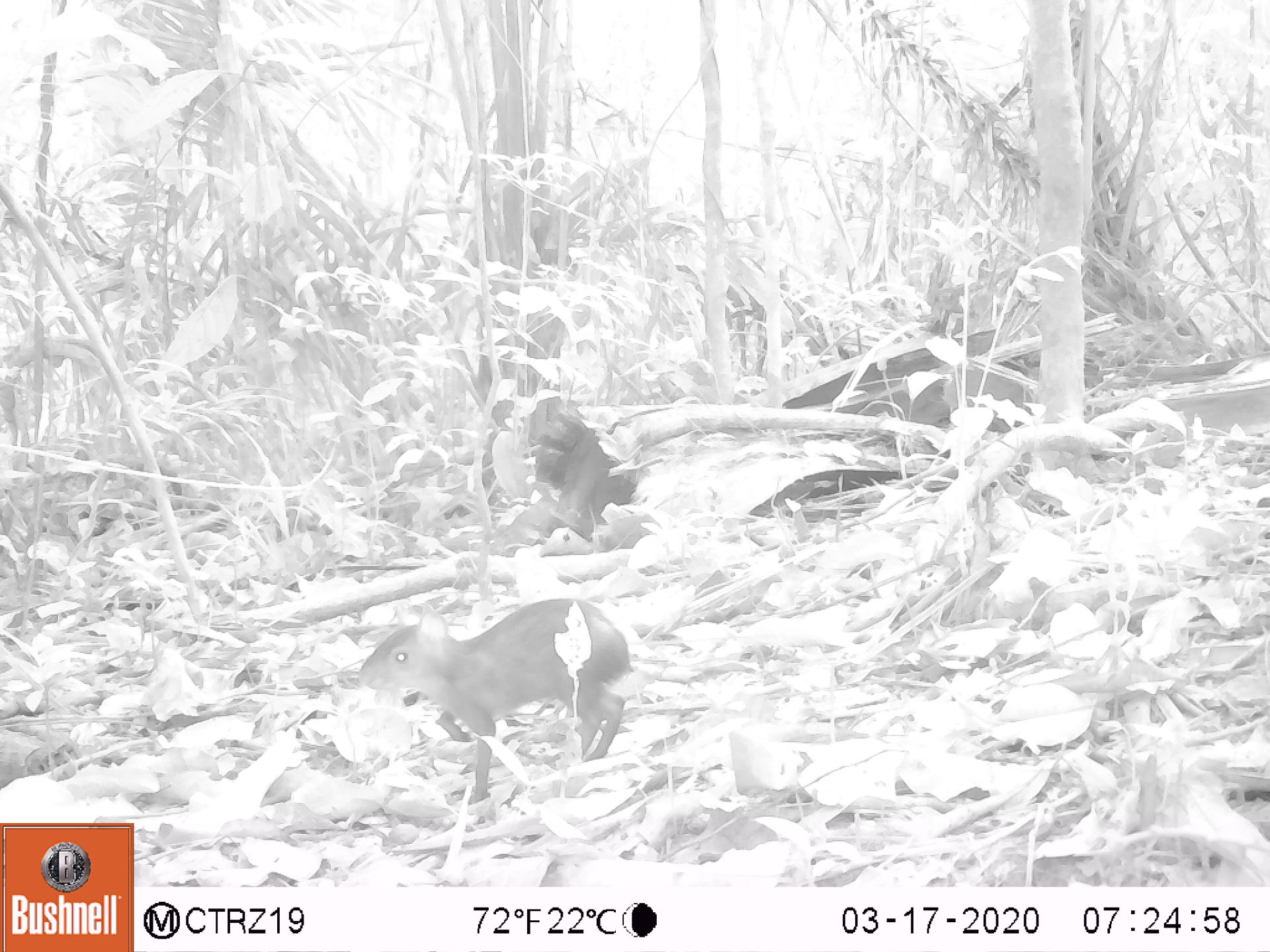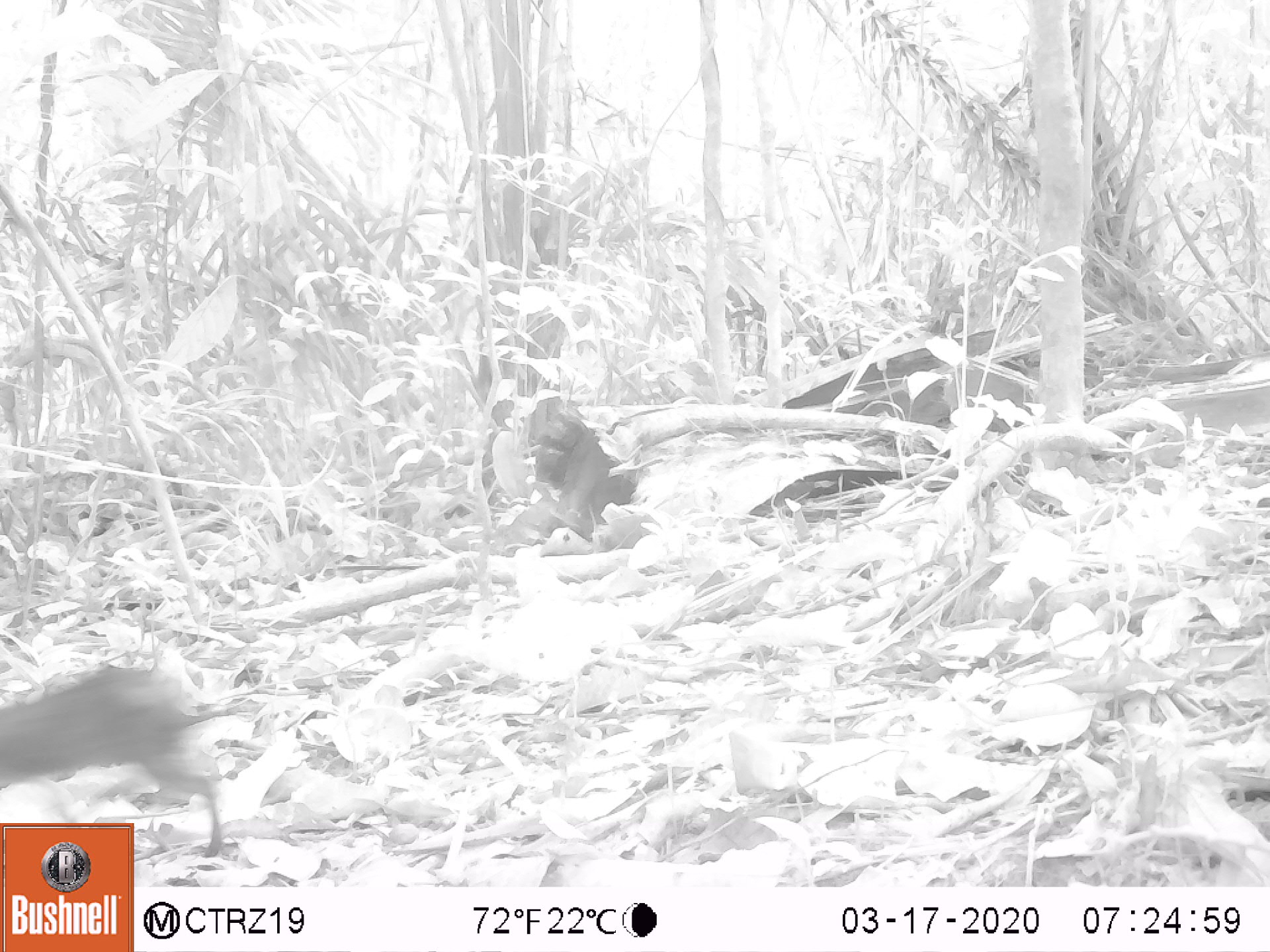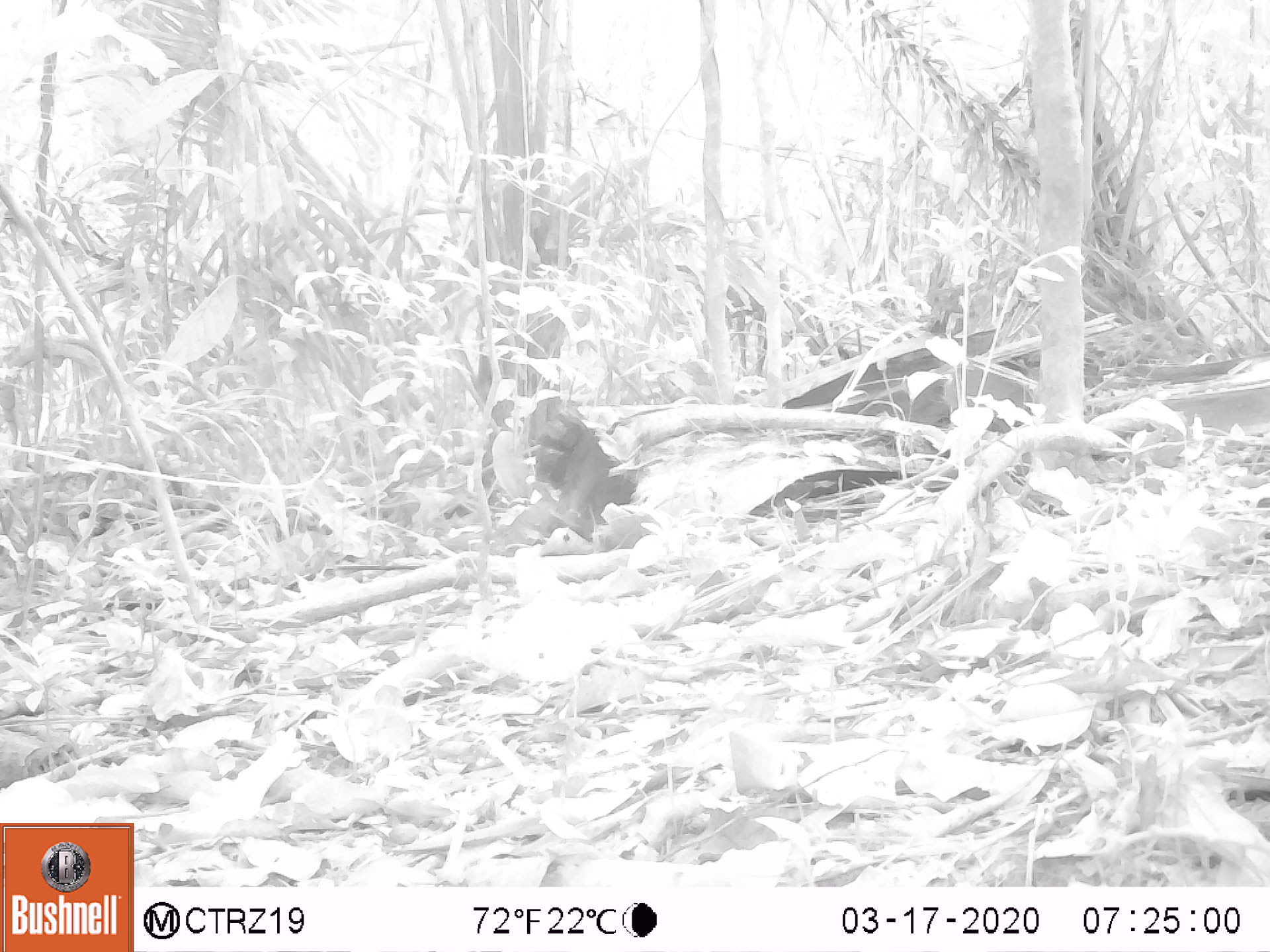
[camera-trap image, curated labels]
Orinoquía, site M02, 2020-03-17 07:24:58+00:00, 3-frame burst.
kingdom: Animalia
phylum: Chordata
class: Mammalia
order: Rodentia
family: Dasyproctidae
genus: Dasyprocta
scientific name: Dasyprocta fuliginosa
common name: black agouti